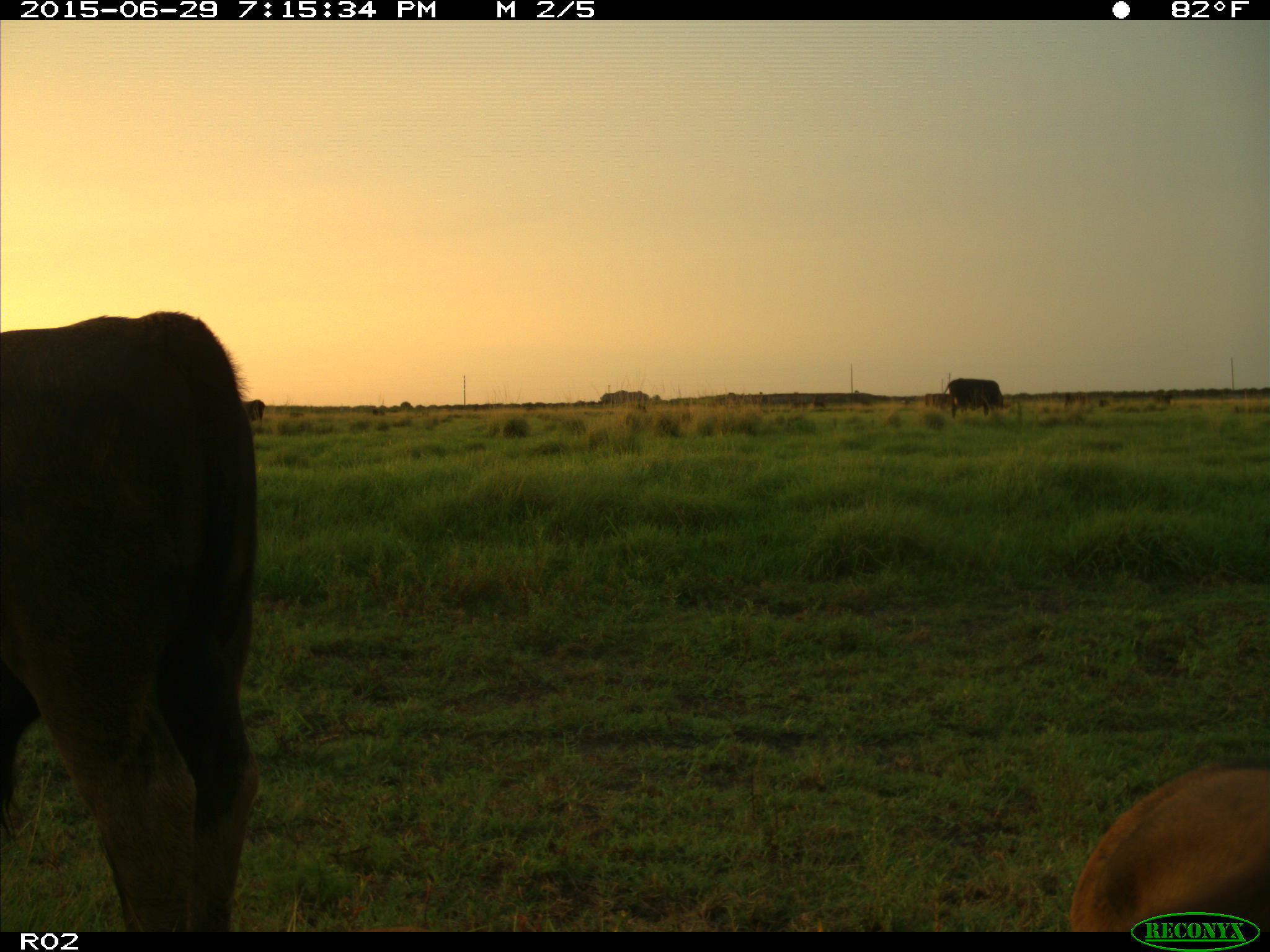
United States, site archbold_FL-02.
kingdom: Animalia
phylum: Chordata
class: Mammalia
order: Artiodactyla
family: Bovidae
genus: Bos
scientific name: Bos taurus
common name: domestic cow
Bos taurus (domestic cow).